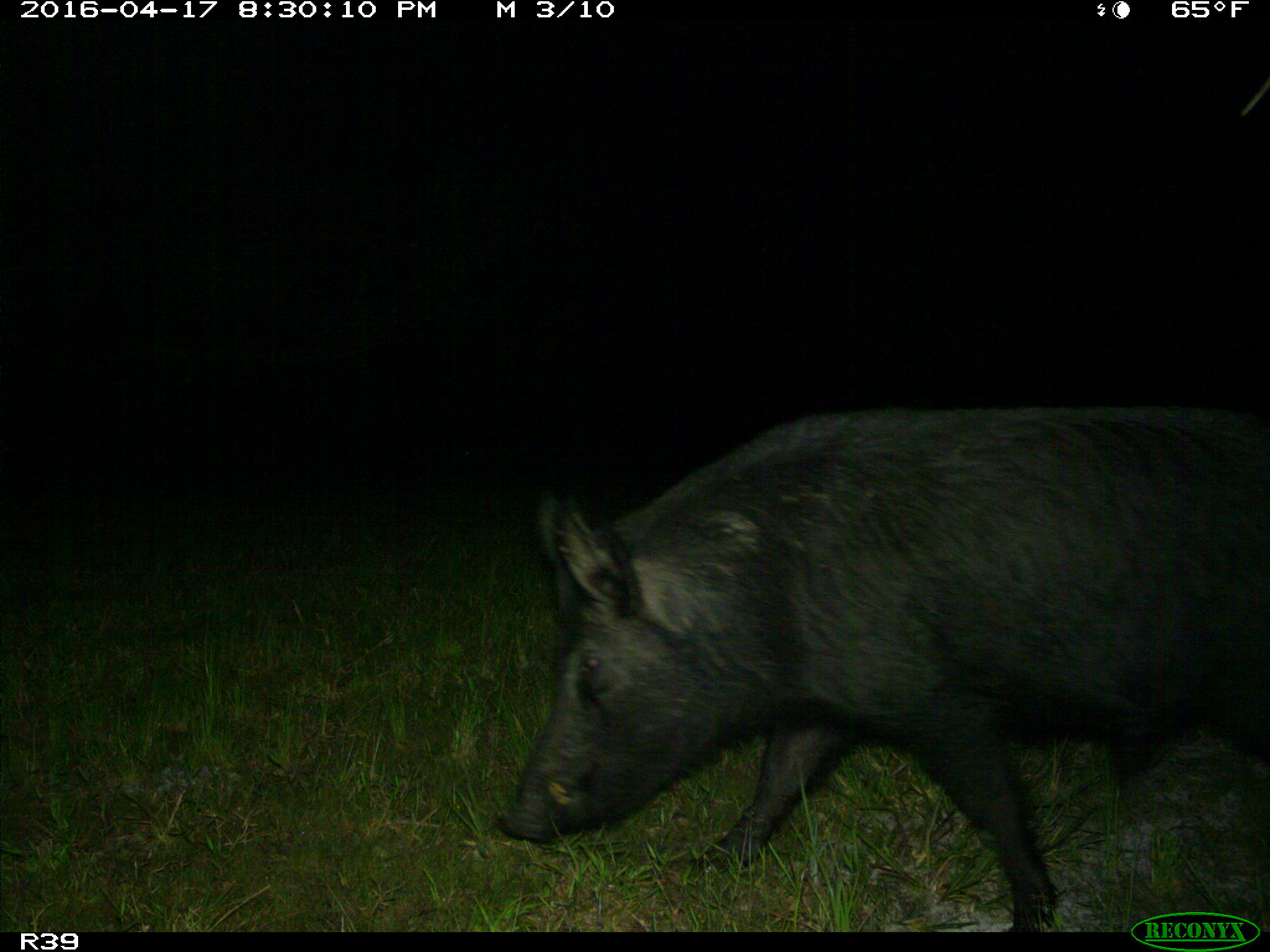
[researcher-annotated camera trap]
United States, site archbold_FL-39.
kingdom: Animalia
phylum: Chordata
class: Mammalia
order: Artiodactyla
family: Suidae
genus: Sus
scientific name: Sus scrofa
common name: wild boar